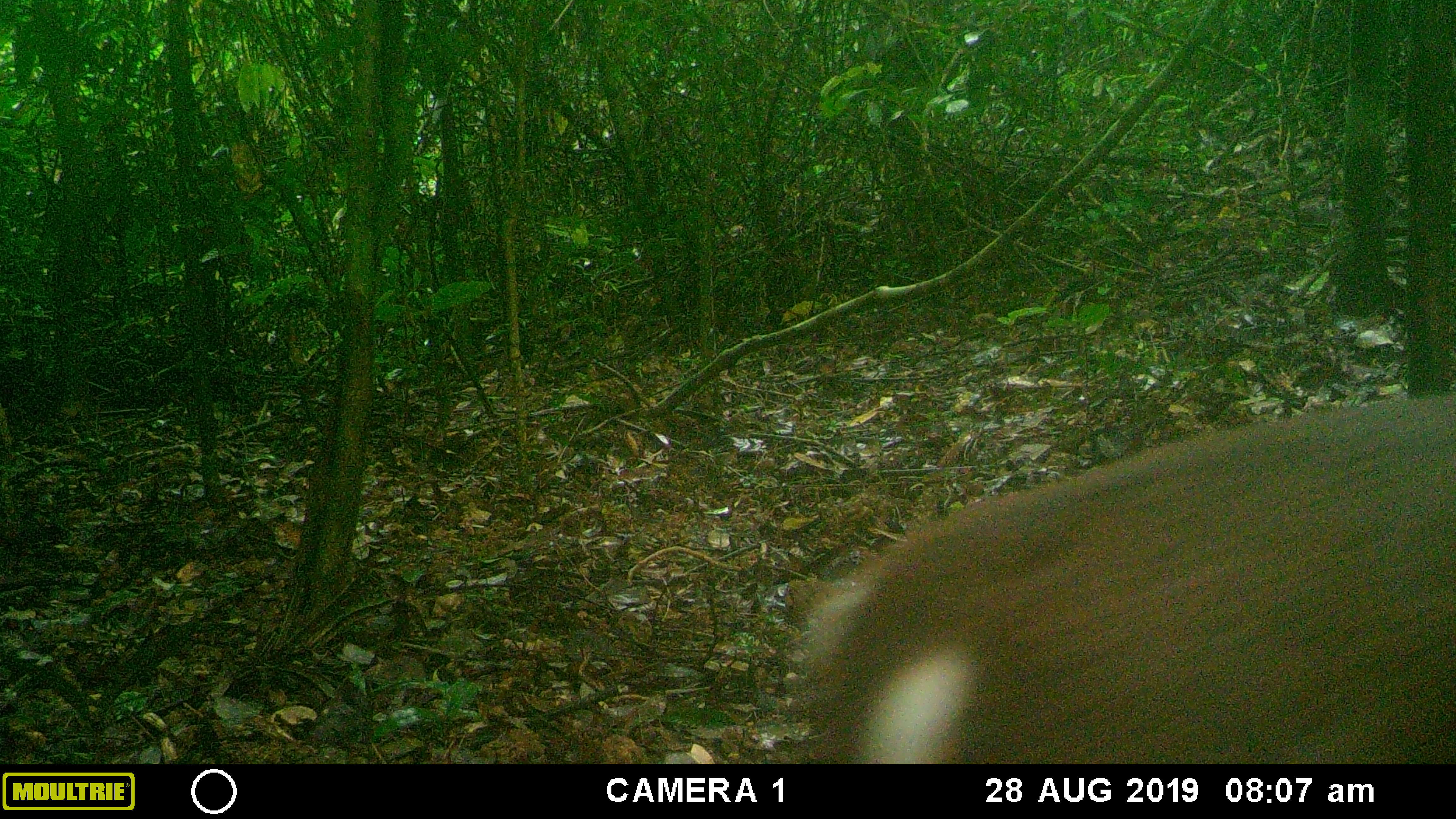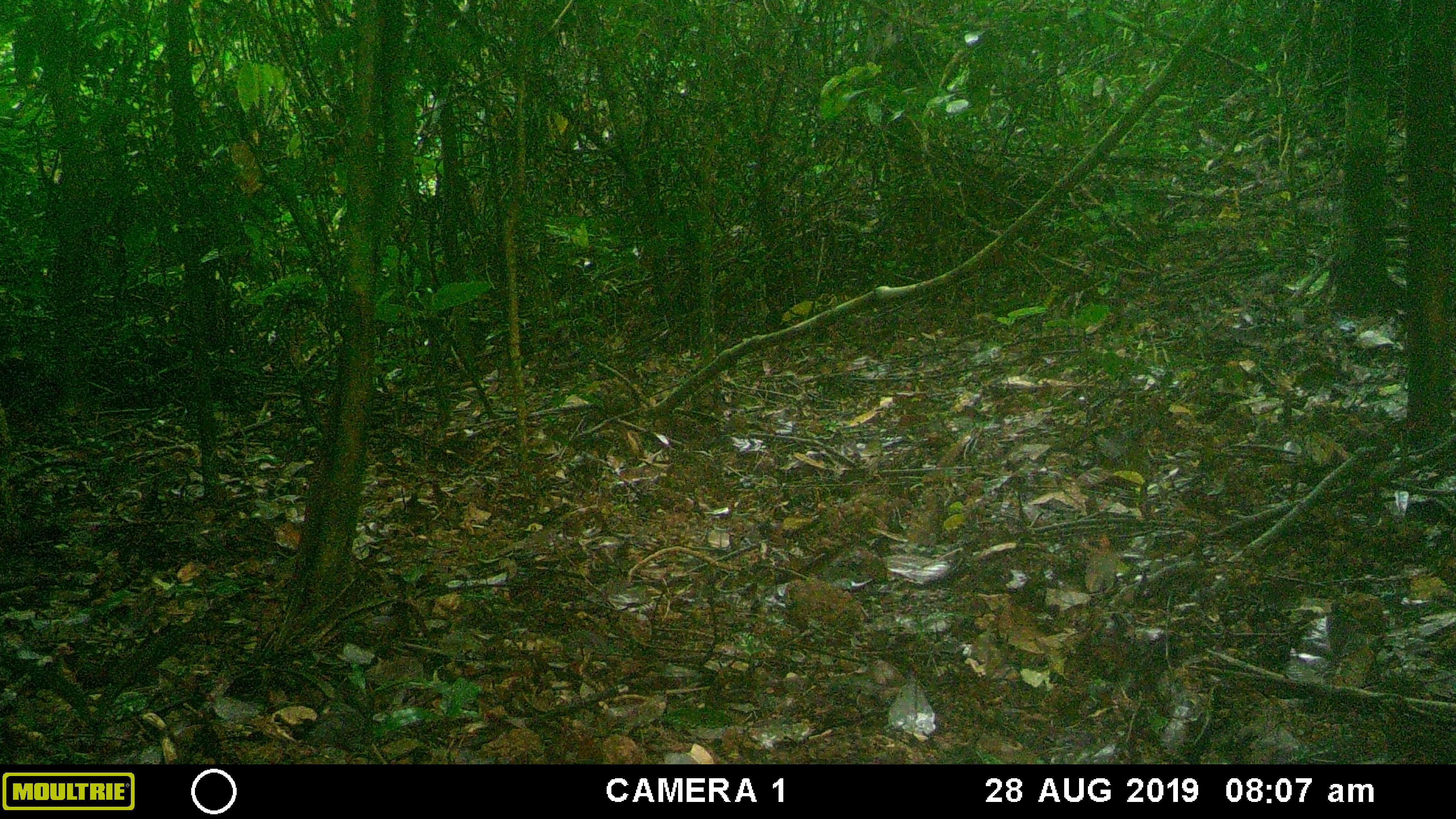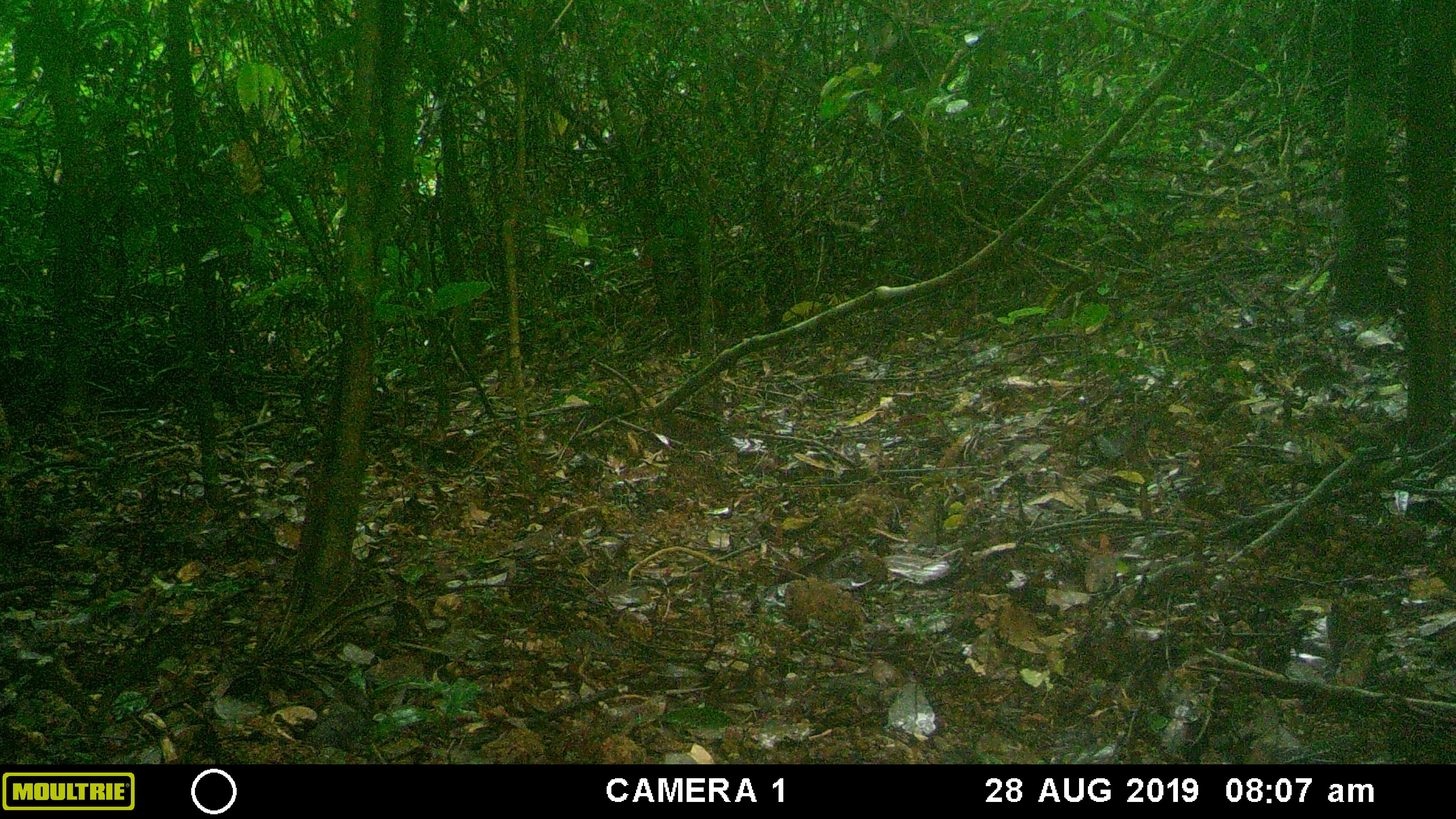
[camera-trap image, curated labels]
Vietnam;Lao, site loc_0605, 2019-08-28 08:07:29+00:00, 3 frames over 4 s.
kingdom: Animalia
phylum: Chordata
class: Mammalia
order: Artiodactyla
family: Cervidae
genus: Muntiacus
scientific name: Muntiacus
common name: muntjacs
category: unidentified muntjac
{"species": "unidentified muntjac (muntjacs) (Muntiacus)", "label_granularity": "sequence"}